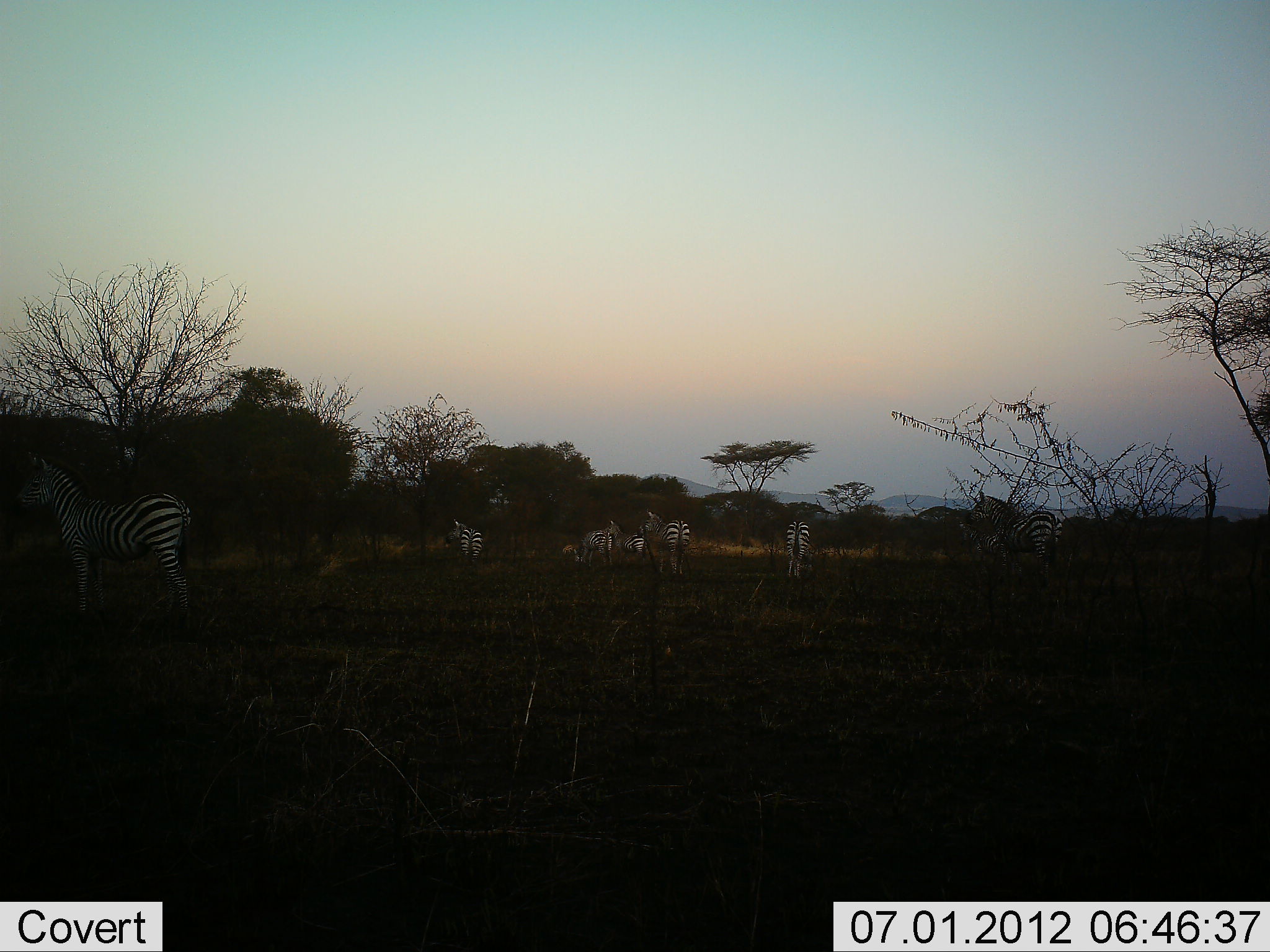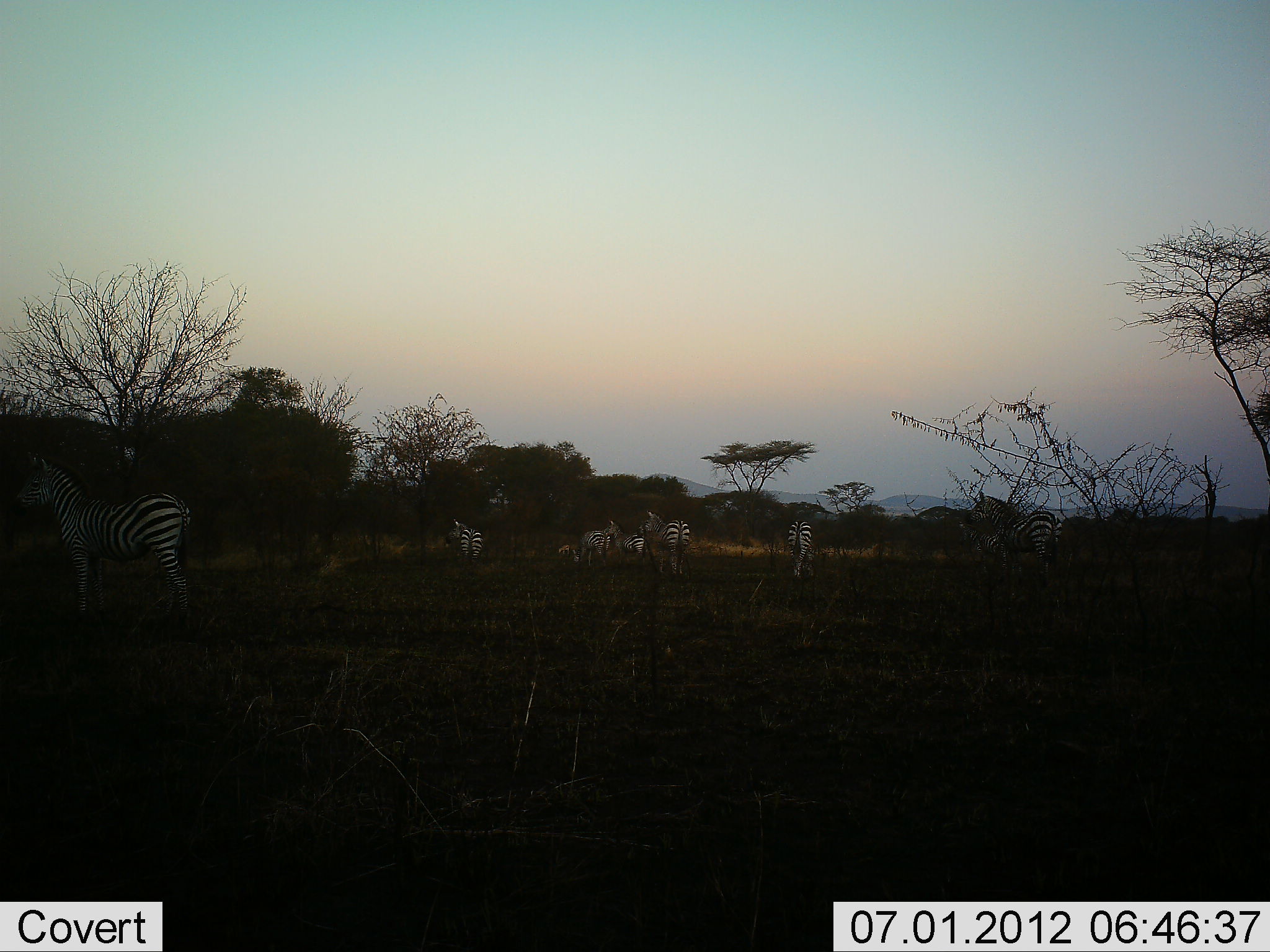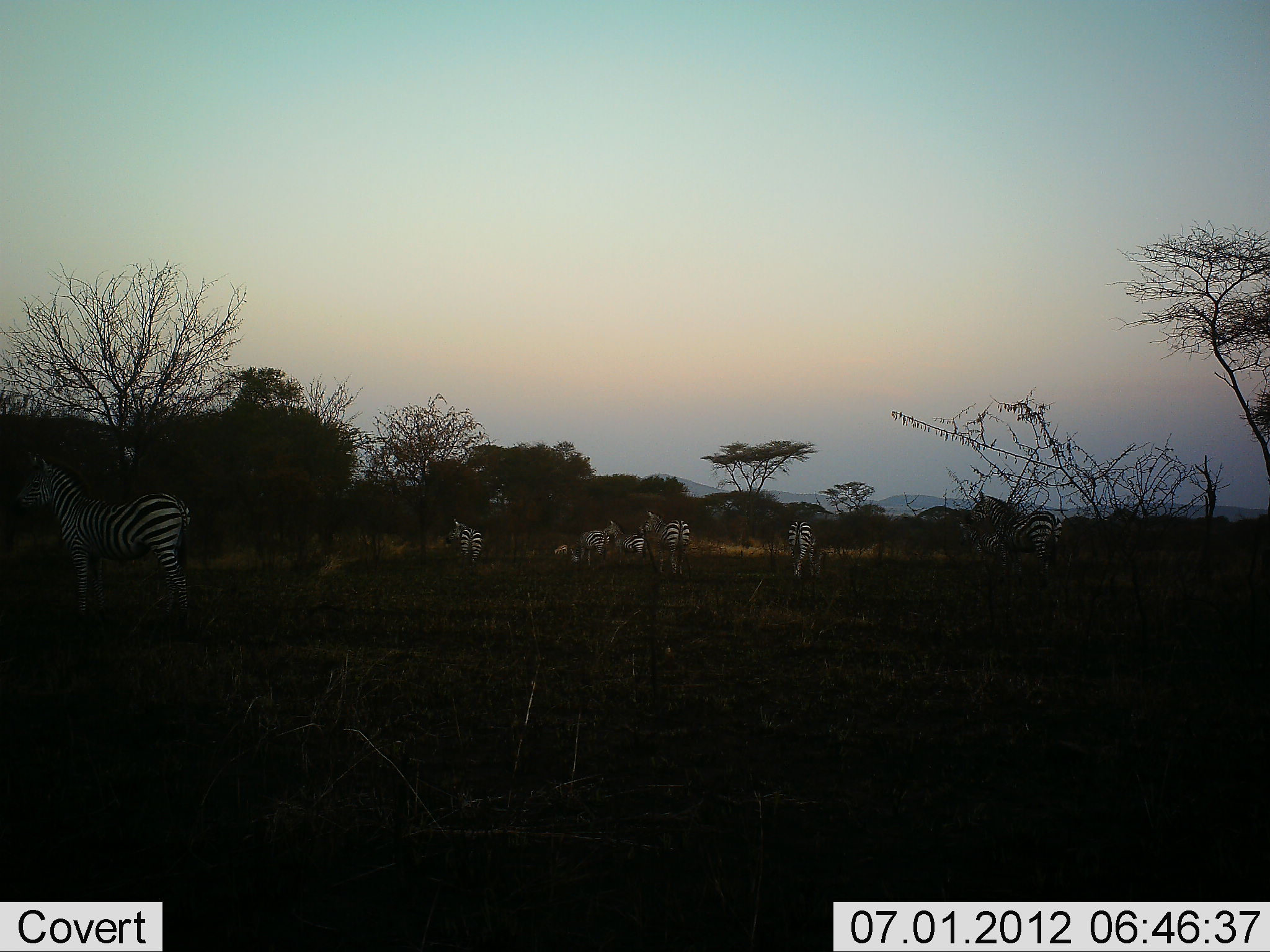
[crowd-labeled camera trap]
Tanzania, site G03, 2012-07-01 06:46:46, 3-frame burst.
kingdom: Animalia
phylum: Chordata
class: Mammalia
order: Perissodactyla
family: Equidae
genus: Equus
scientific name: Equus quagga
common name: plains zebra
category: zebra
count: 8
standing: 100%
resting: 0%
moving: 20%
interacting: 20%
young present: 10%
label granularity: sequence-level